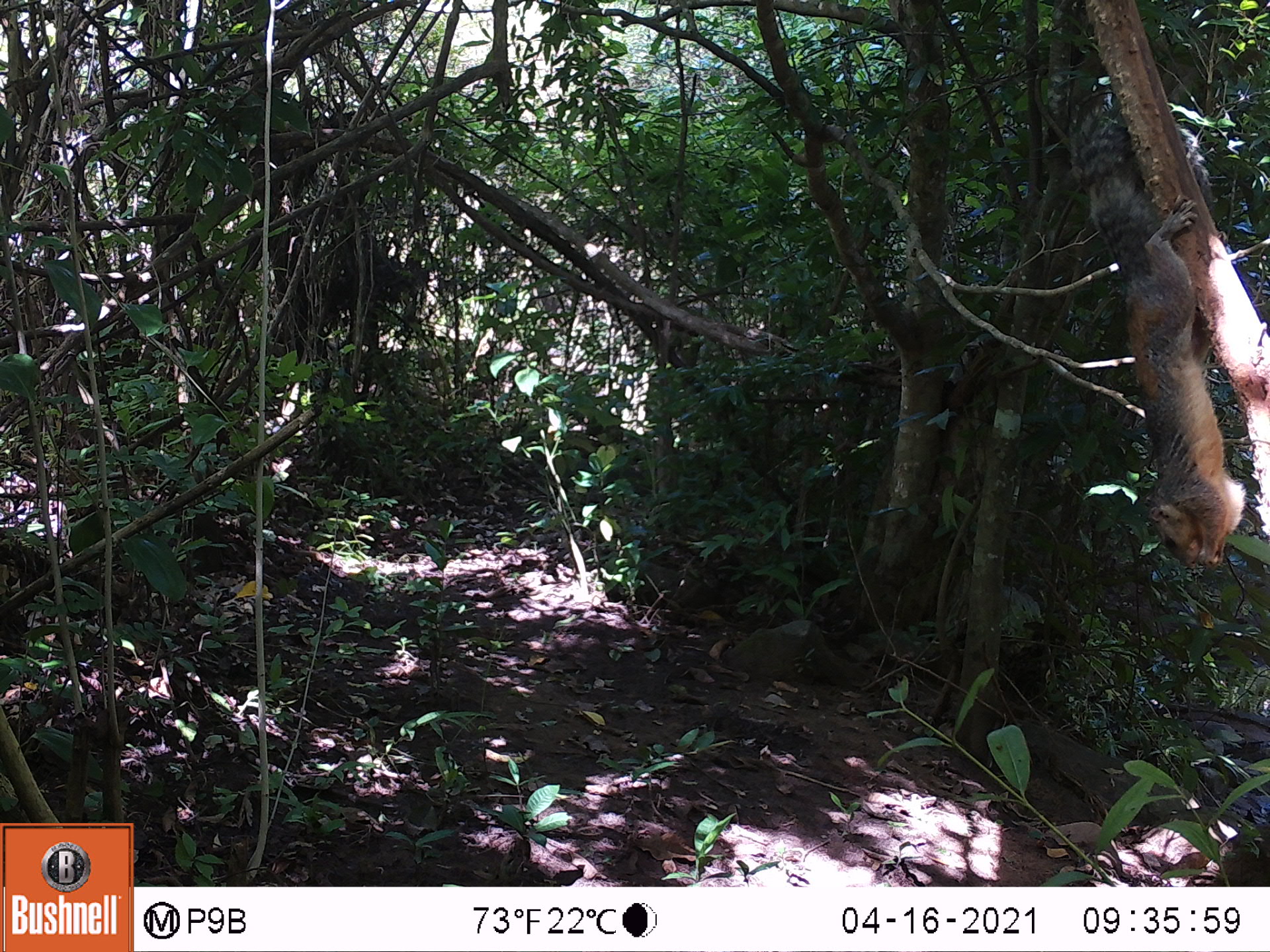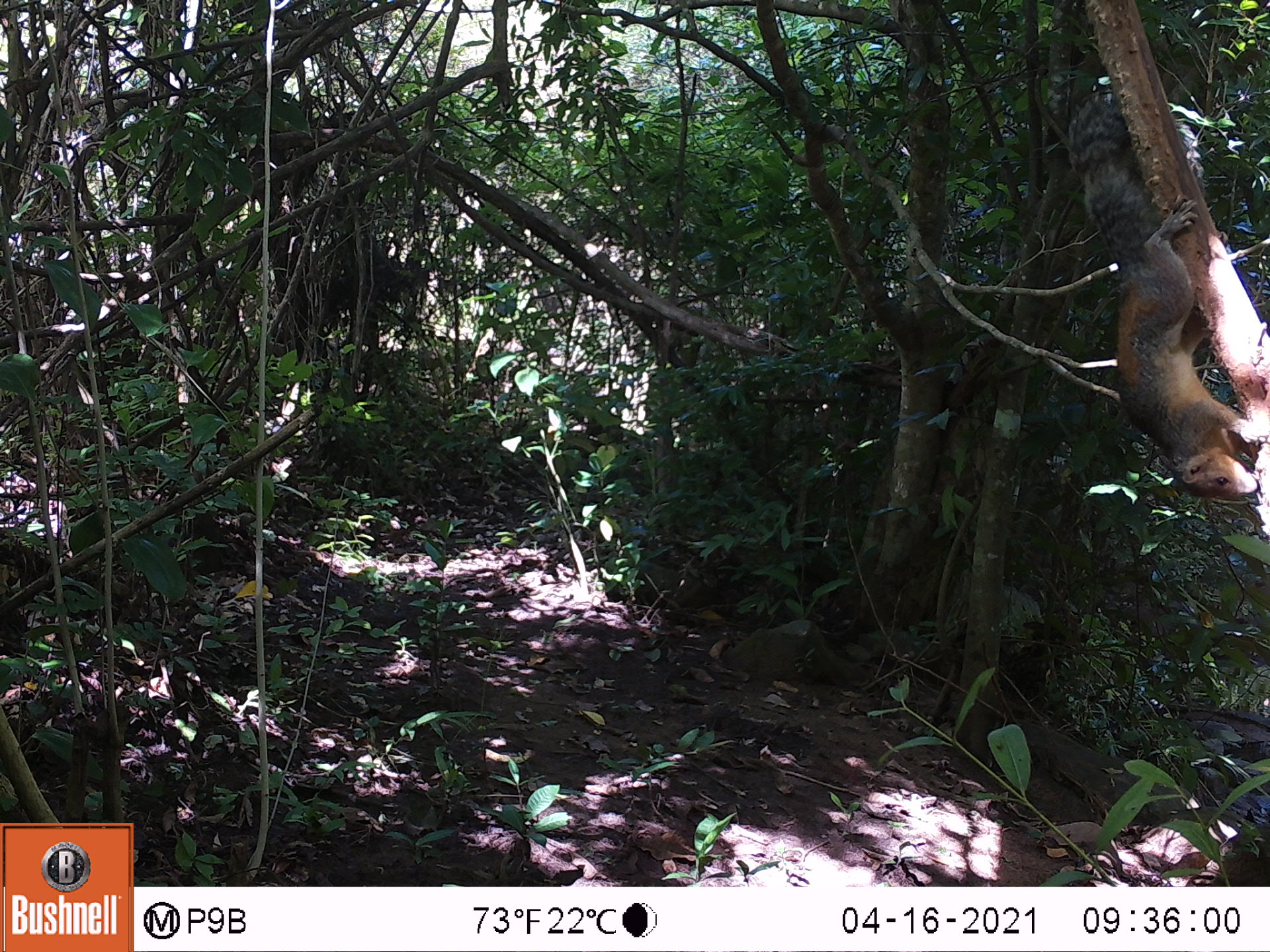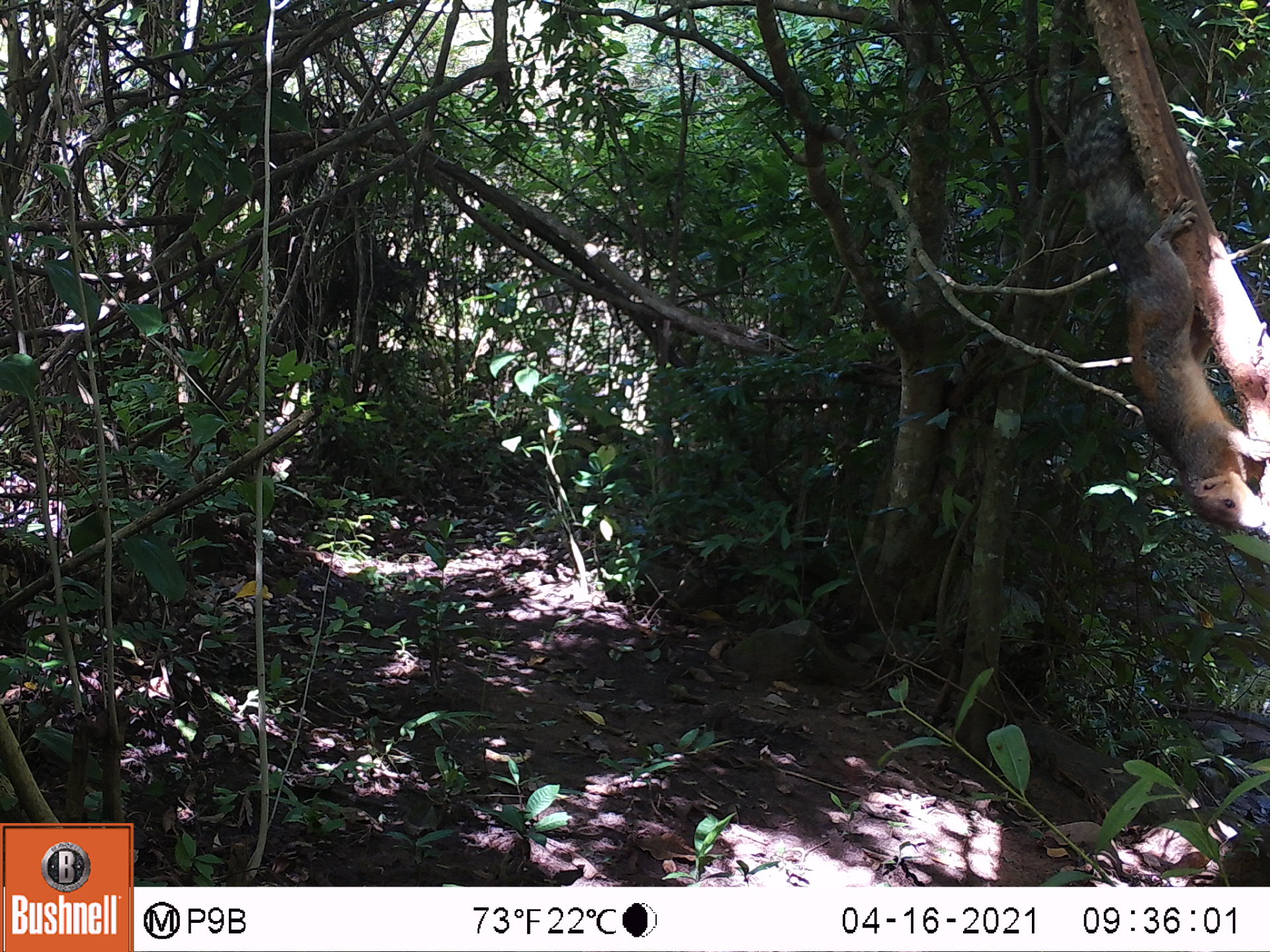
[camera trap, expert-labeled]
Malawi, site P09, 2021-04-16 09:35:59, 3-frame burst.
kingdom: Animalia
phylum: Chordata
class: Mammalia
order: Rodentia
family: Sciuridae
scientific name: Sciuridae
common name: squirrel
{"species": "squirrel (Sciuridae)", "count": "1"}